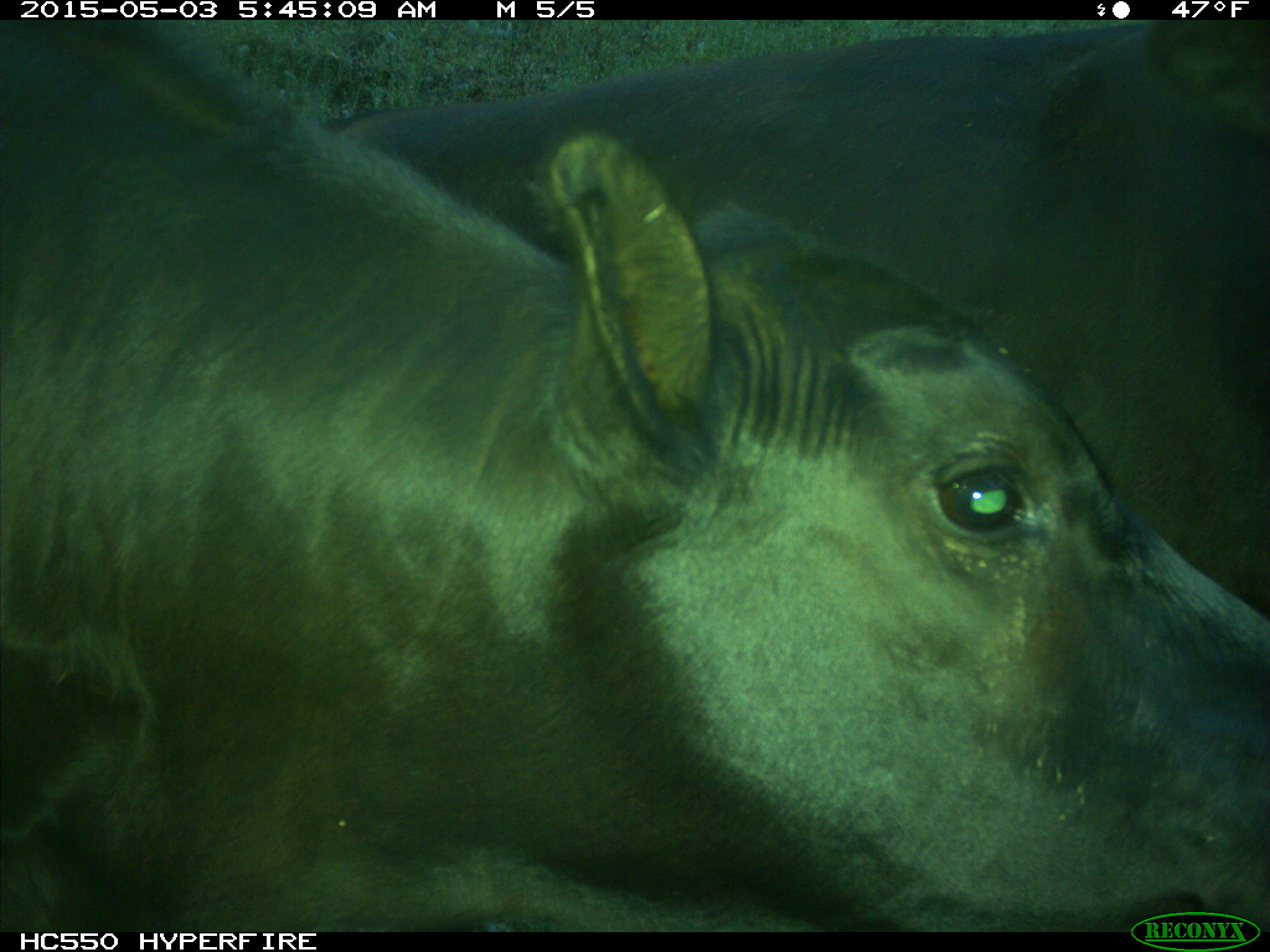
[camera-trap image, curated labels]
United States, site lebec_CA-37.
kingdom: Animalia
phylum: Chordata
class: Mammalia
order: Artiodactyla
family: Bovidae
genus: Bos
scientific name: Bos taurus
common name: domestic cow